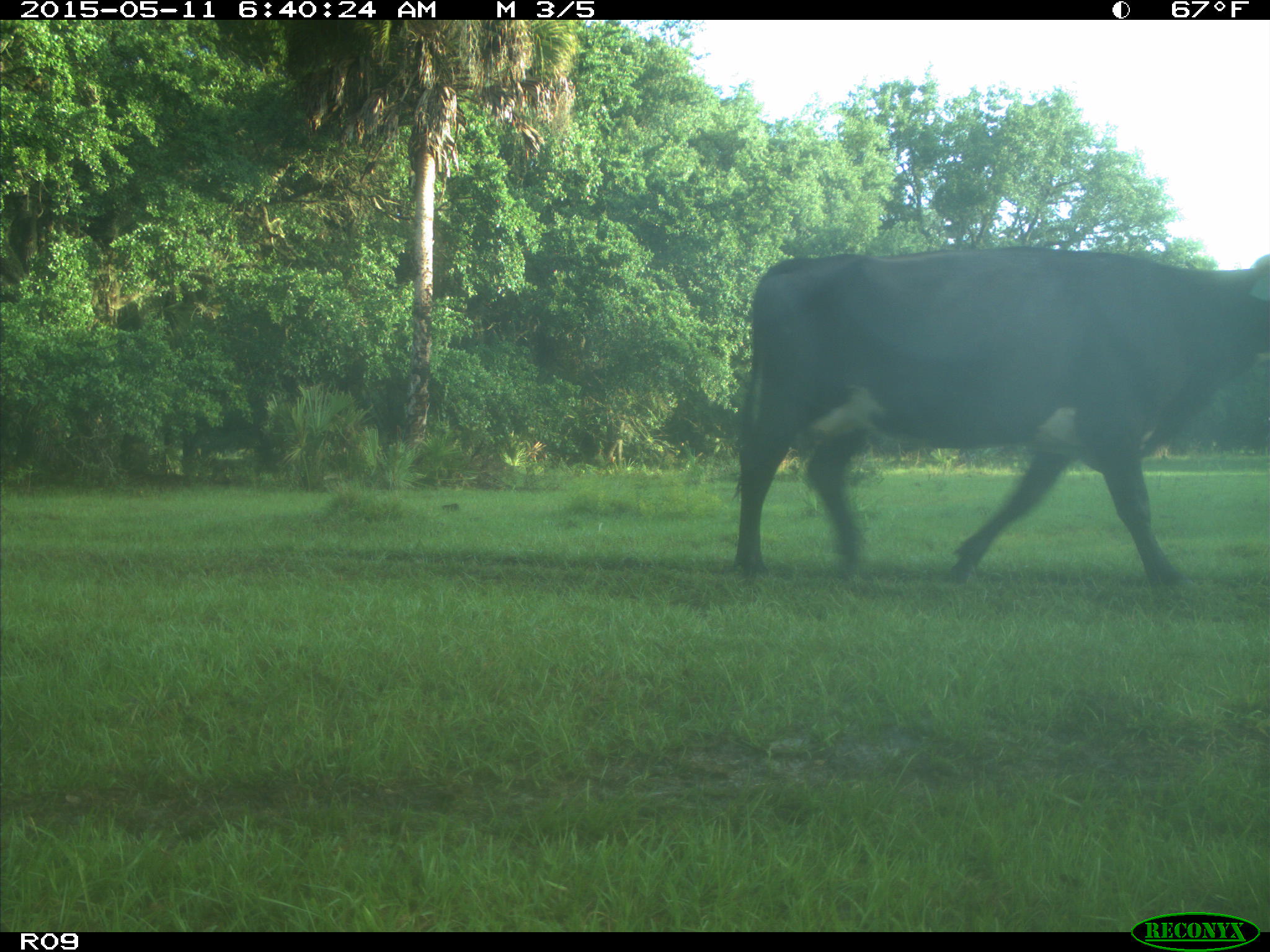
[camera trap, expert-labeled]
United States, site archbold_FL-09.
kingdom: Animalia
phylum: Chordata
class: Mammalia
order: Artiodactyla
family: Bovidae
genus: Bos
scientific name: Bos taurus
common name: domestic cow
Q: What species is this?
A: Bos taurus (domestic cow).